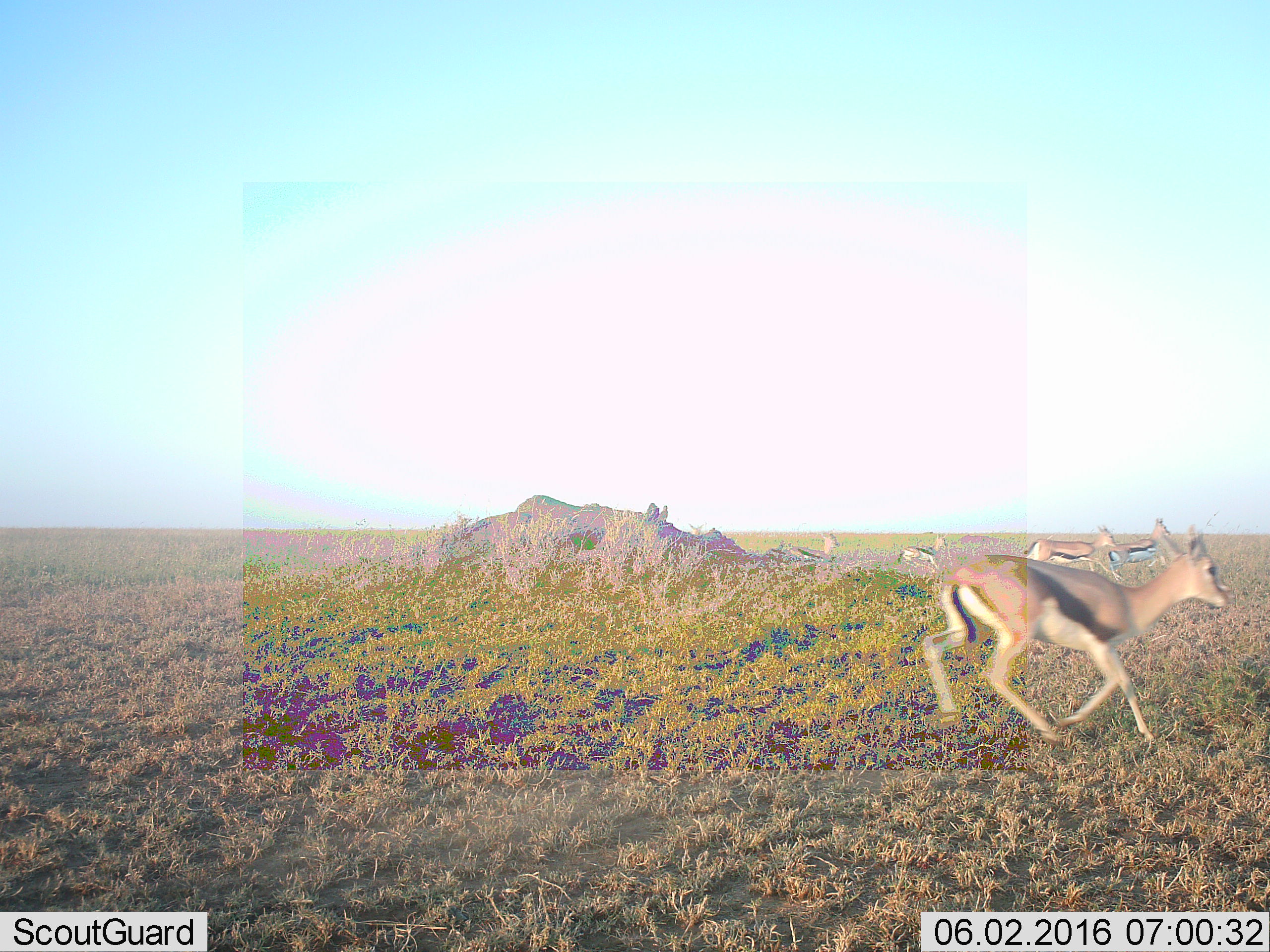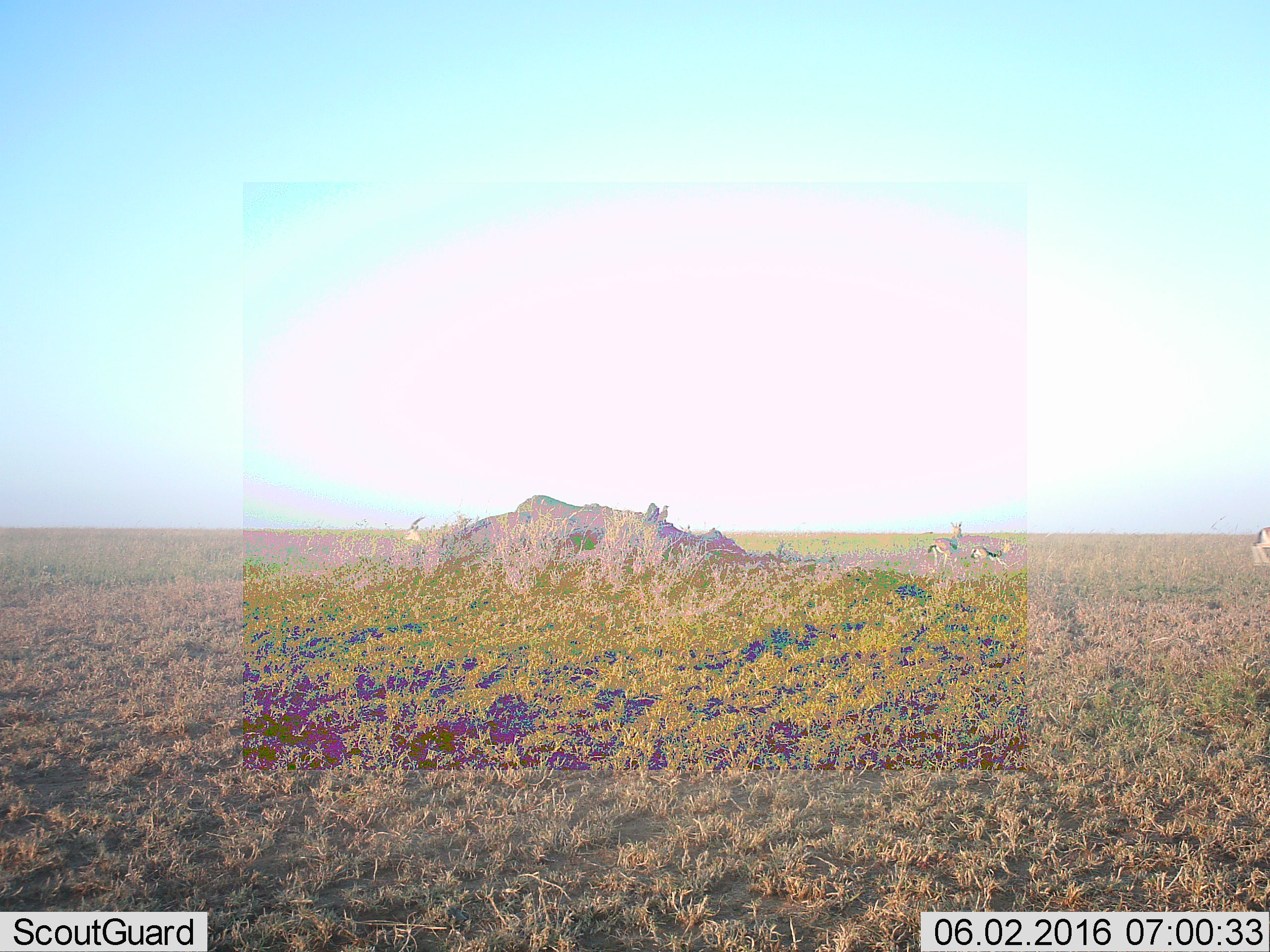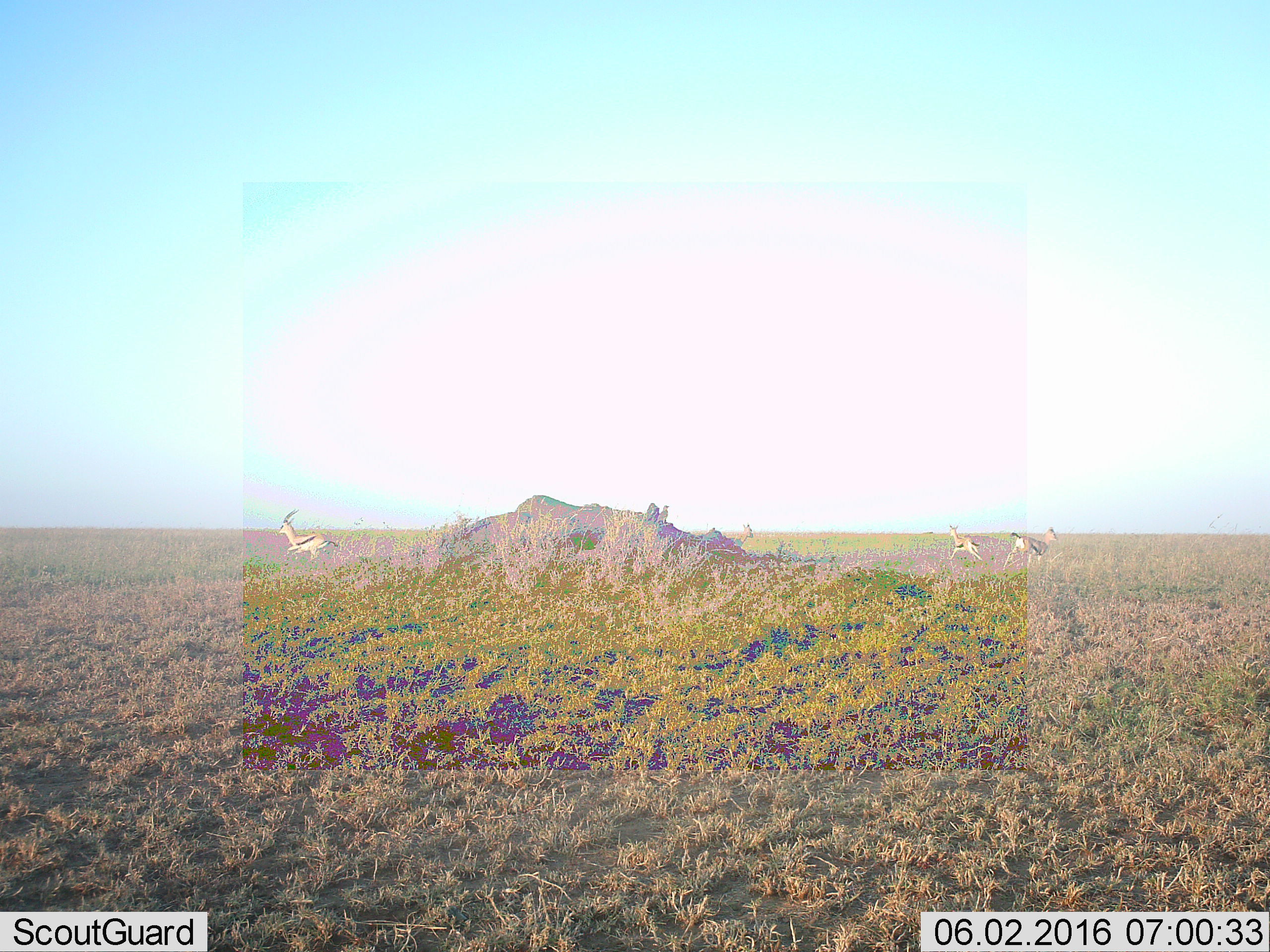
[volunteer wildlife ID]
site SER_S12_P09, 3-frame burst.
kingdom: Animalia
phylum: Chordata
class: Mammalia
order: Artiodactyla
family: Bovidae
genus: Eudorcas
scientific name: Eudorcas thomsonii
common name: thomson's gazelle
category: gazellethomsons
Gazellethomsons (thomson's gazelle) (Eudorcas thomsonii), count 7. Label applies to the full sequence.